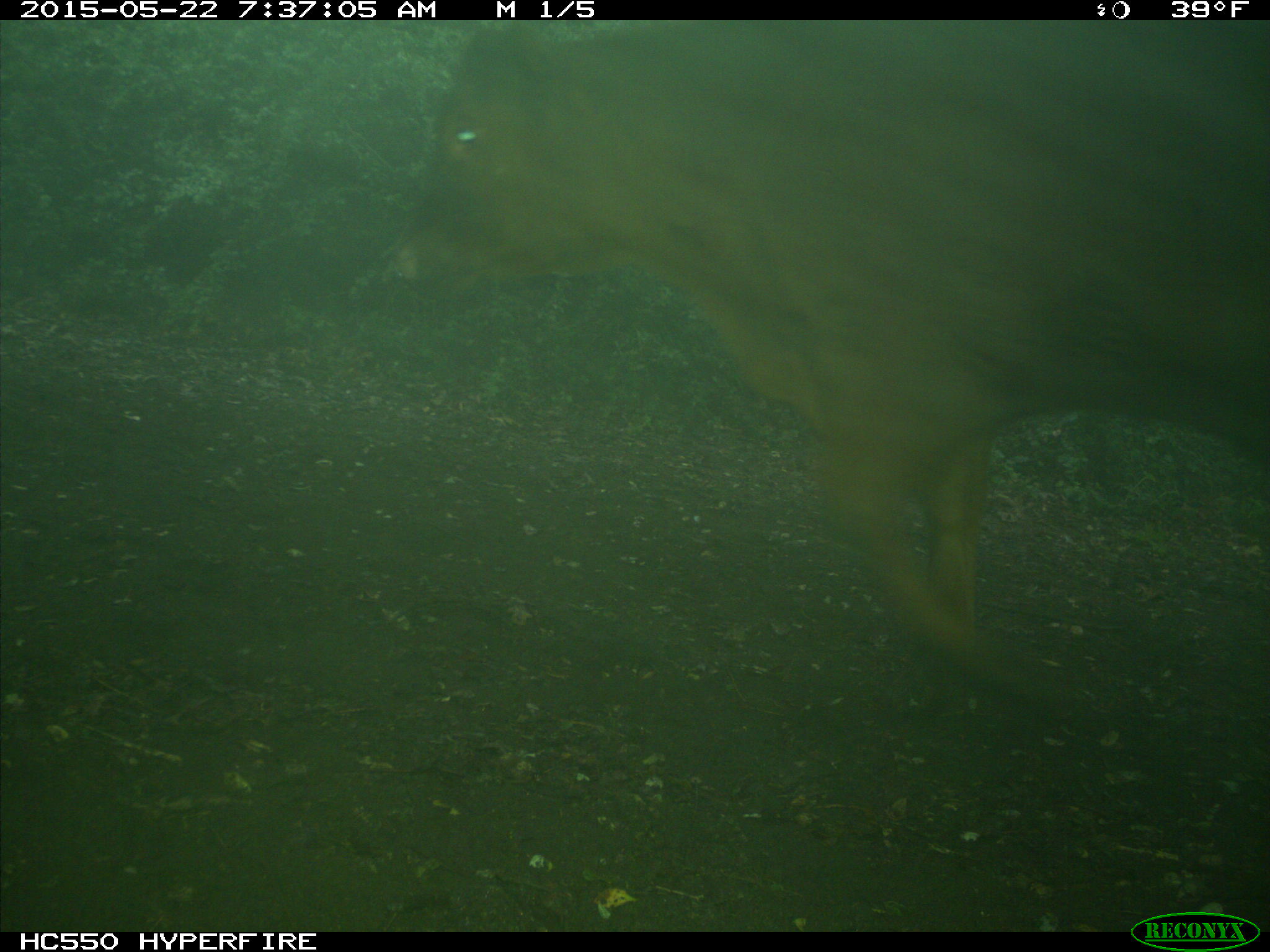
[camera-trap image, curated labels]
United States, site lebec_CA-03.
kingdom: Animalia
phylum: Chordata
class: Mammalia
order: Artiodactyla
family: Bovidae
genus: Bos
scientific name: Bos taurus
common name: domestic cow